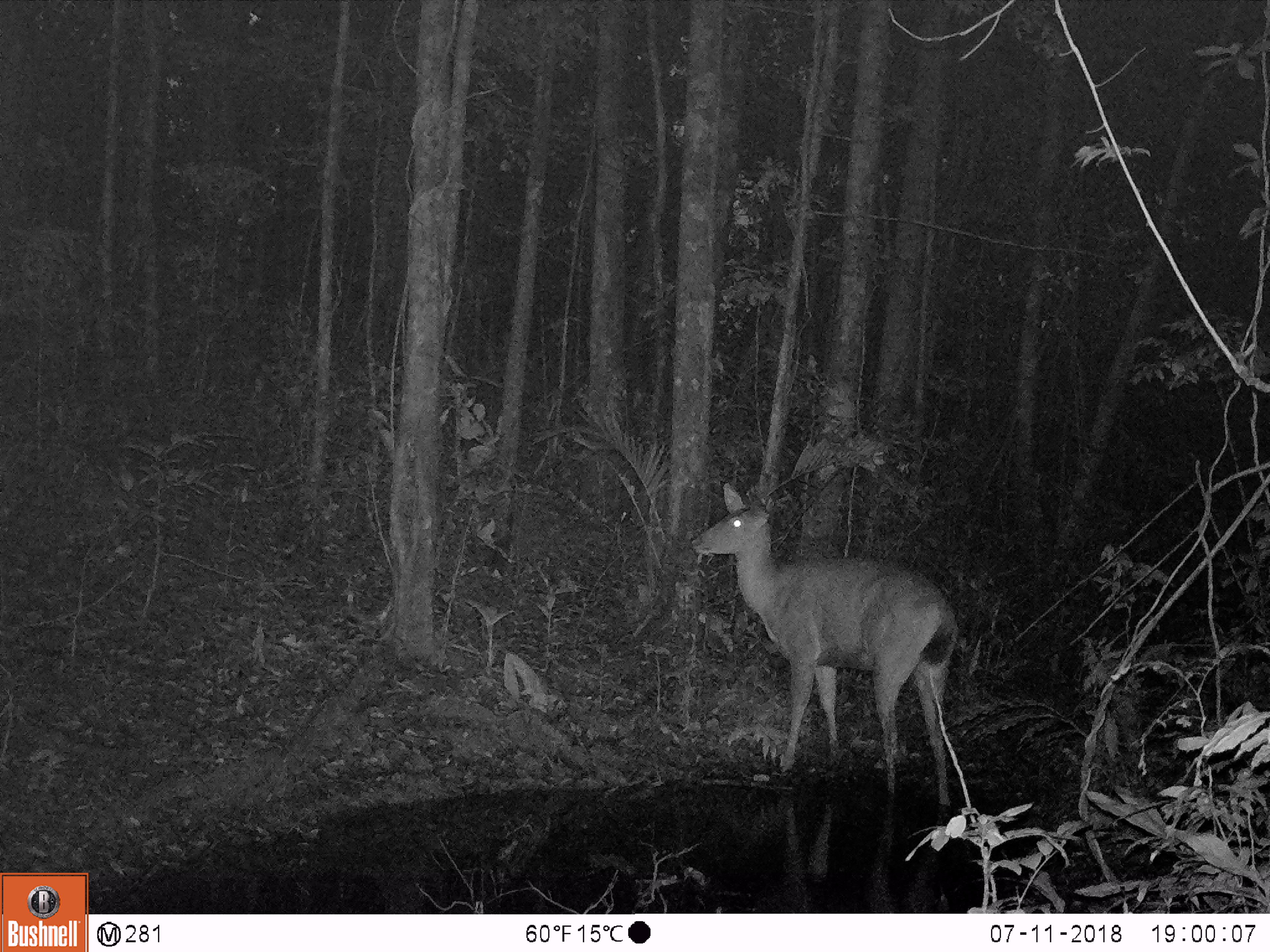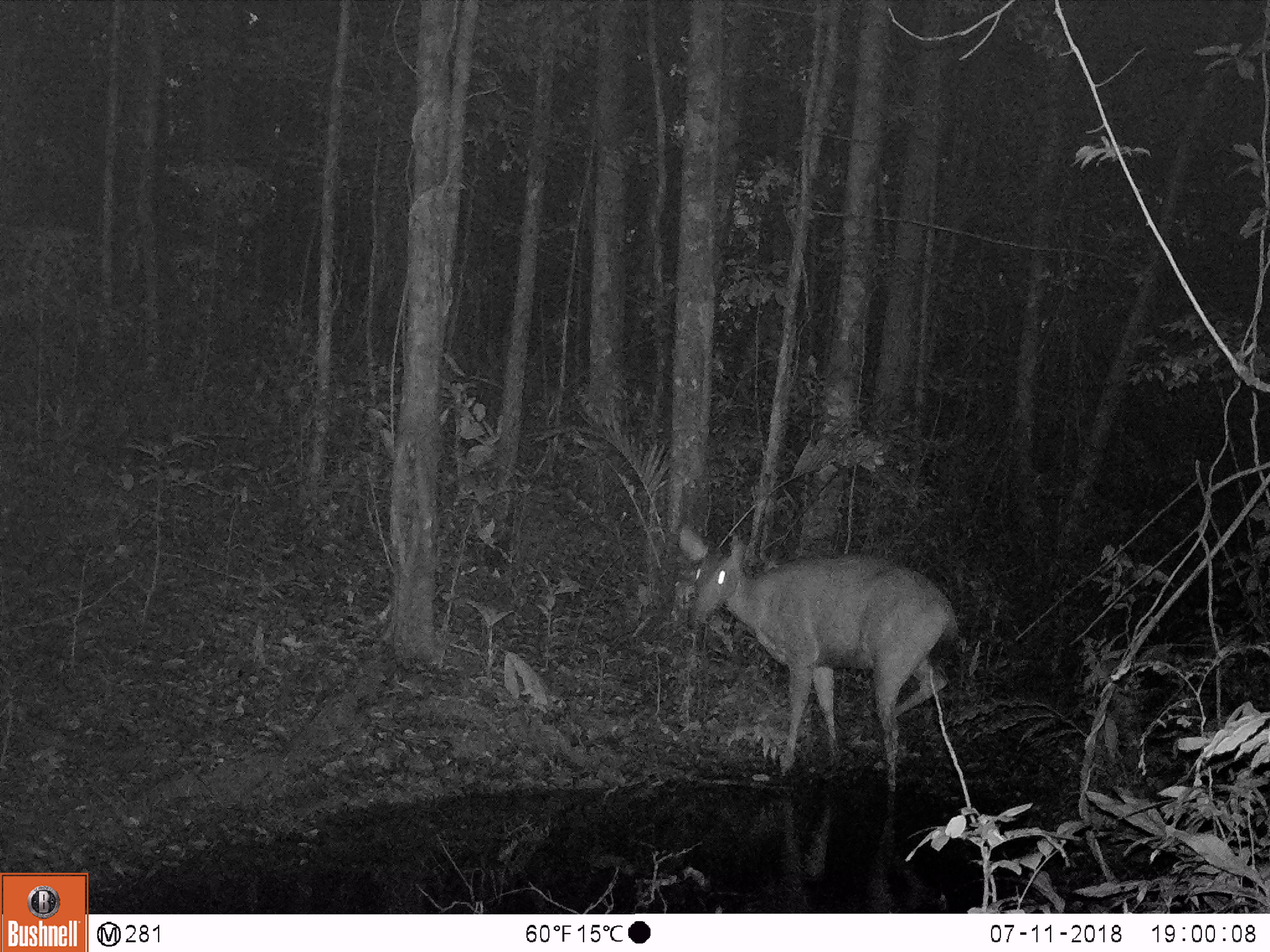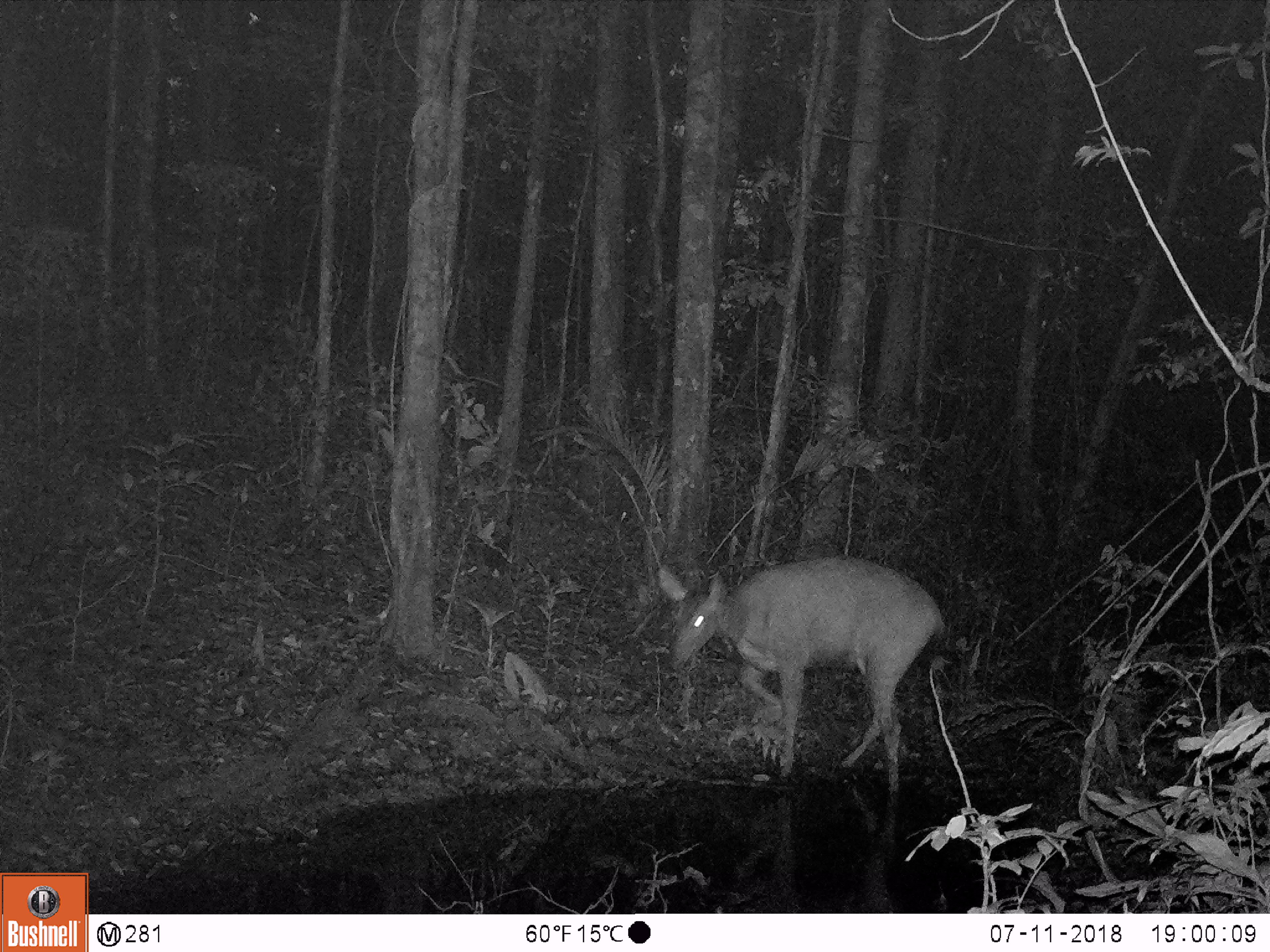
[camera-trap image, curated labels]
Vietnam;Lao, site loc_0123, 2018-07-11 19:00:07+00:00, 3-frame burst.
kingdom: Animalia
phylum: Chordata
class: Mammalia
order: Artiodactyla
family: Cervidae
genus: Rusa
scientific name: Rusa unicolor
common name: sambar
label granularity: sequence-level